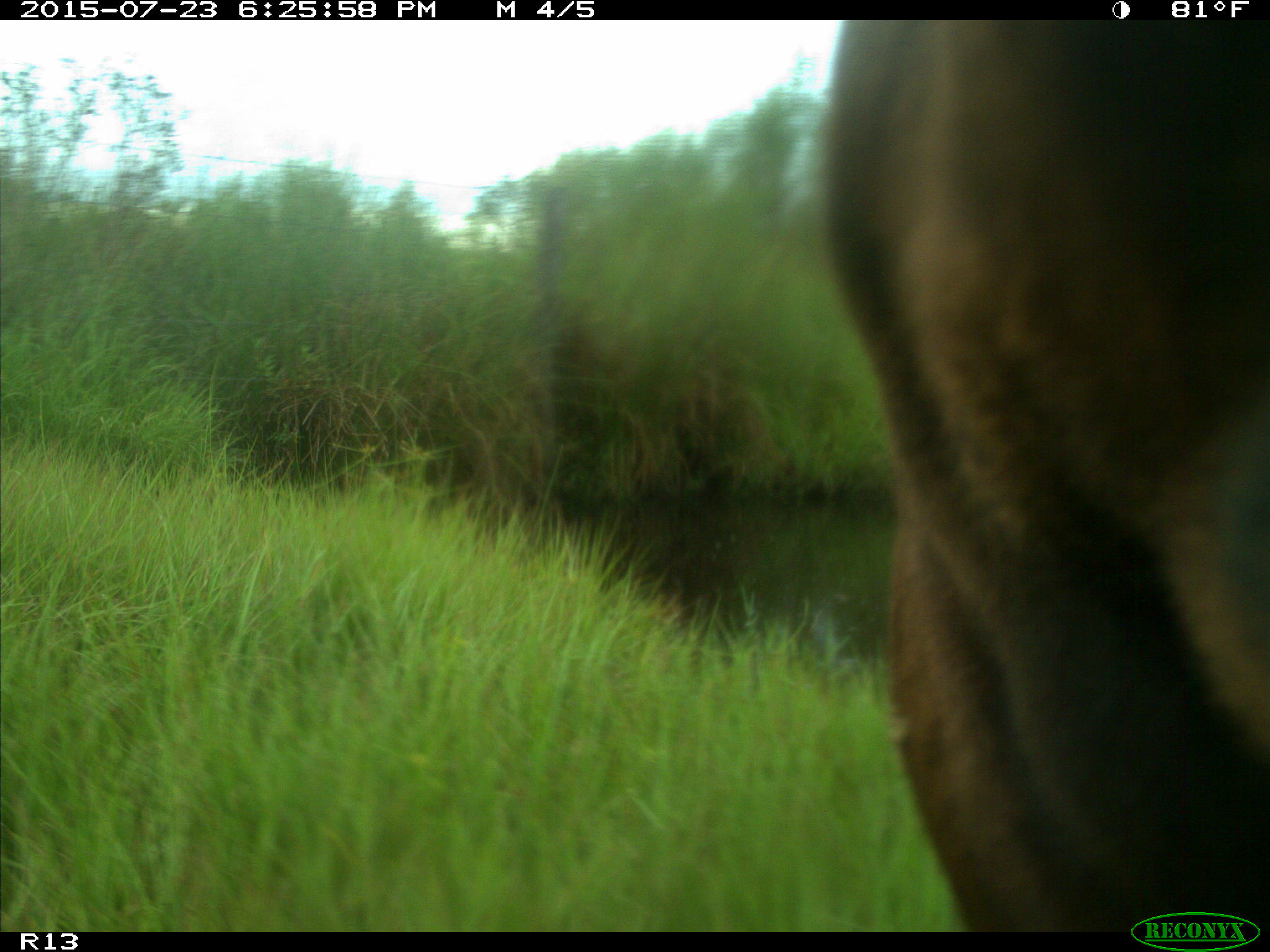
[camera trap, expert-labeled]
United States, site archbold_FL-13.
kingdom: Animalia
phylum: Chordata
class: Mammalia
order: Artiodactyla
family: Bovidae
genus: Bos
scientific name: Bos taurus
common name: domestic cow